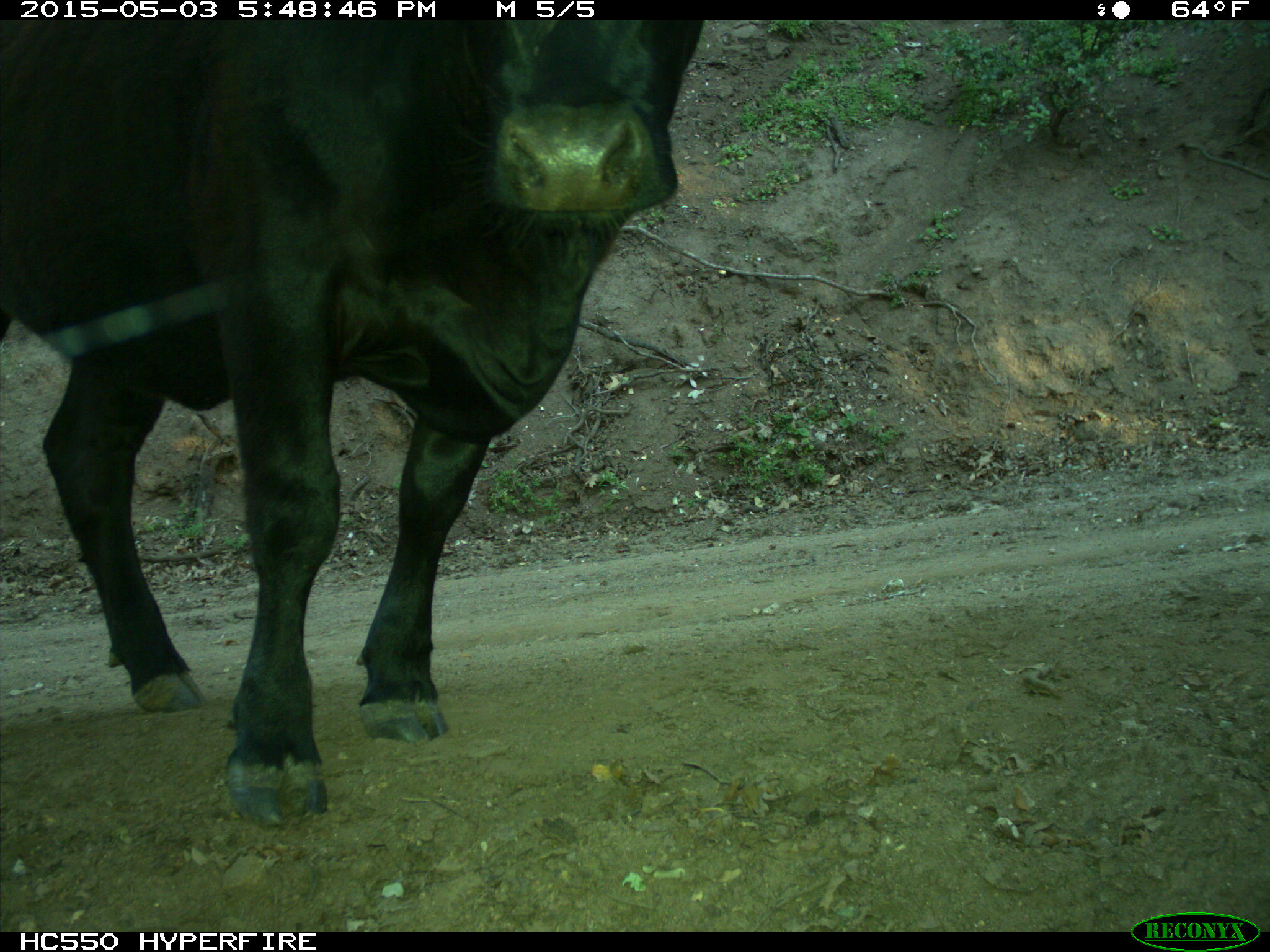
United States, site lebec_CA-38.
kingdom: Animalia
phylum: Chordata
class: Mammalia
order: Artiodactyla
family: Bovidae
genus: Bos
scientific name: Bos taurus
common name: domestic cow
Bos taurus (domestic cow).